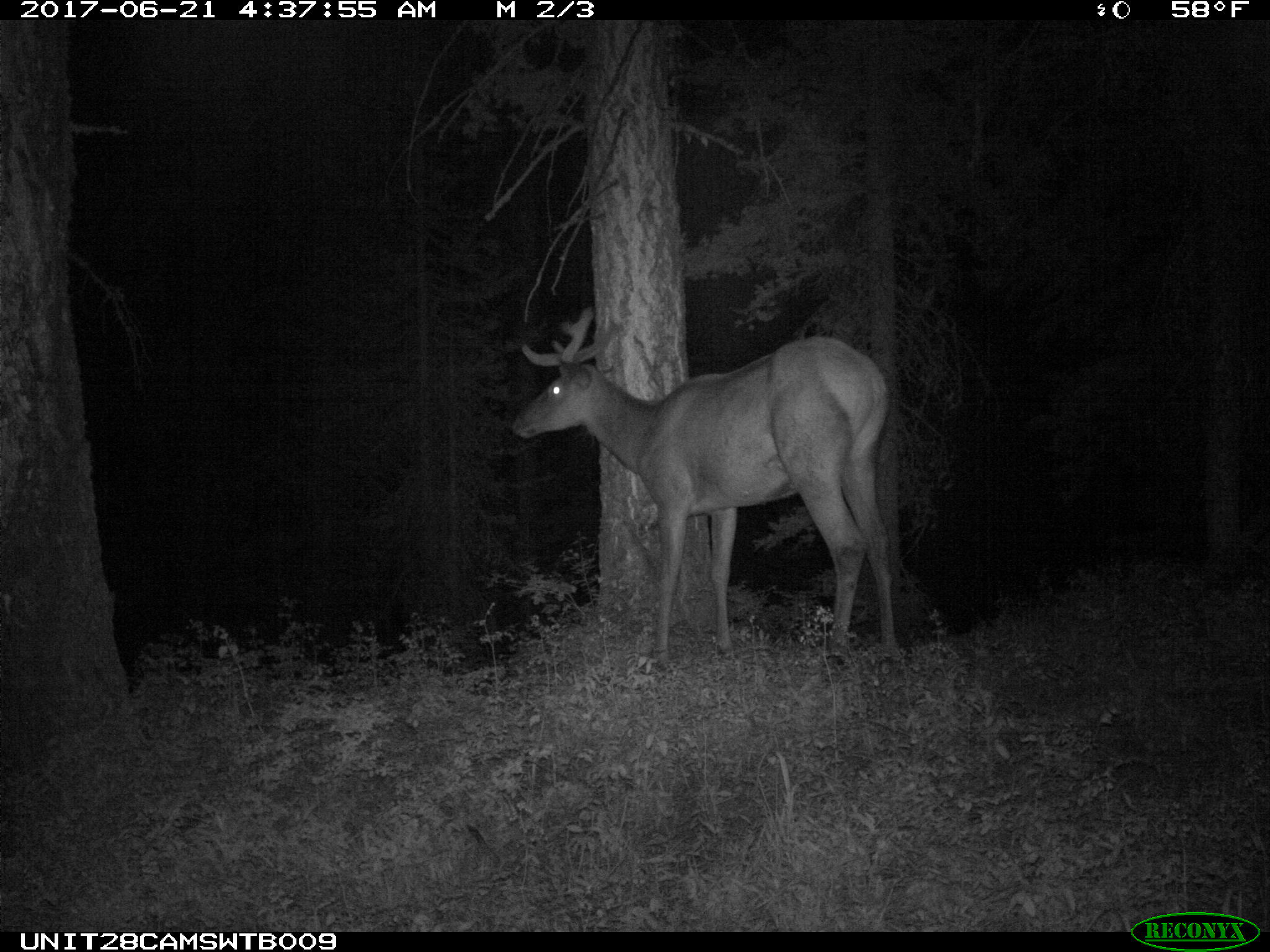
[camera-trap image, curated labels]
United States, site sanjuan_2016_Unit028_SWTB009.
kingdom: Animalia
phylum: Chordata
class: Mammalia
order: Artiodactyla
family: Cervidae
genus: Cervus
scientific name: Cervus elaphus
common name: red deer